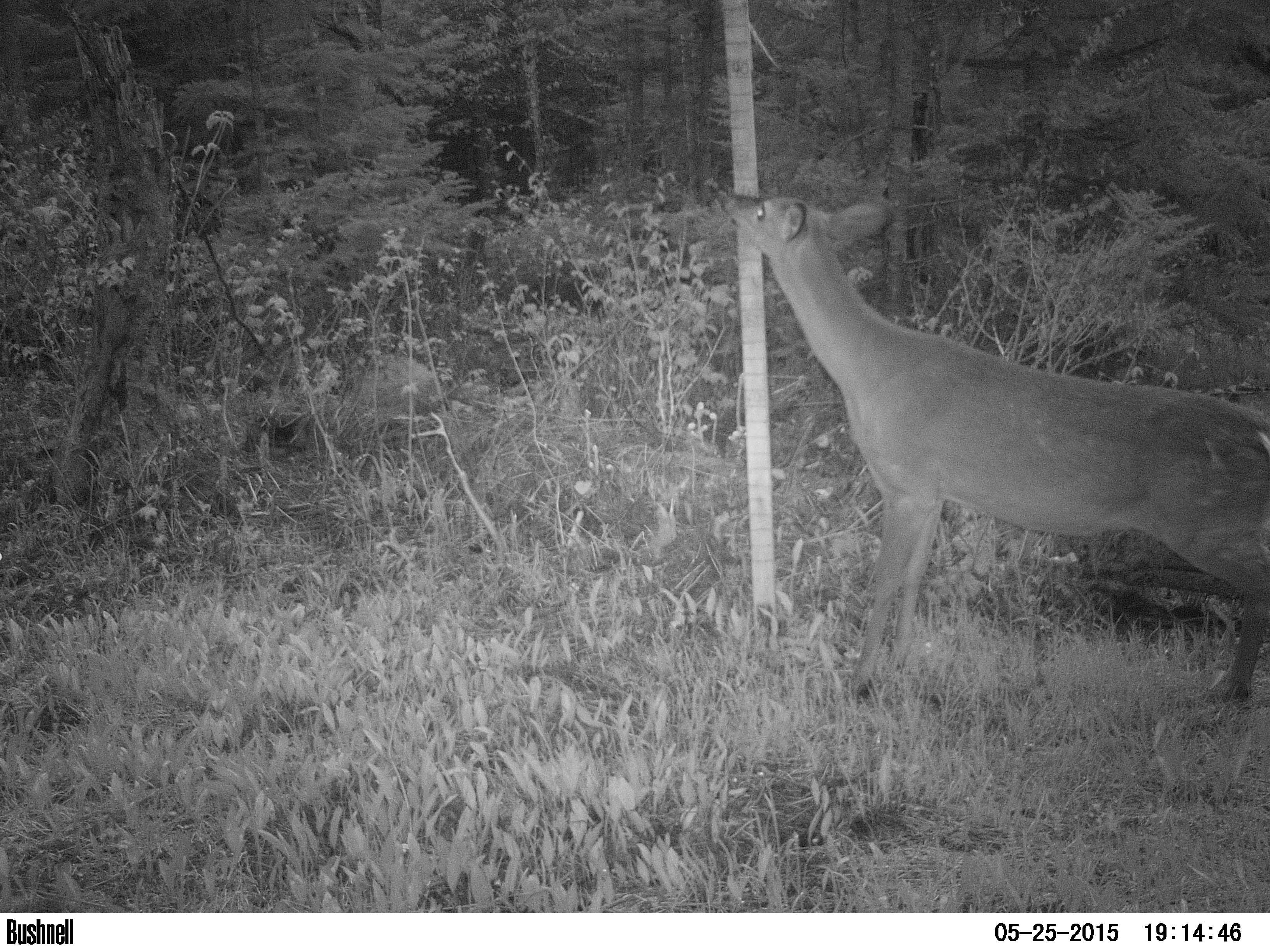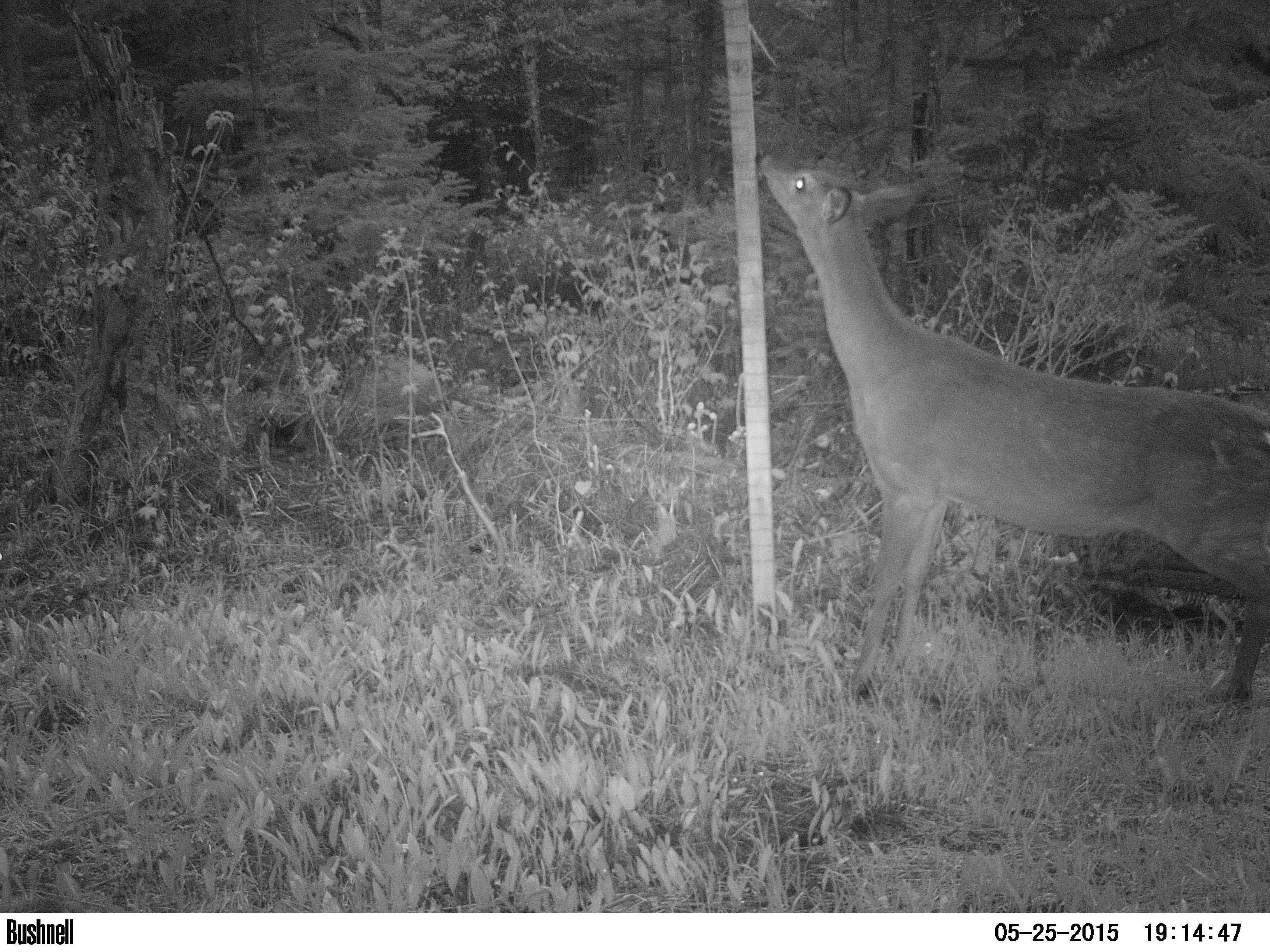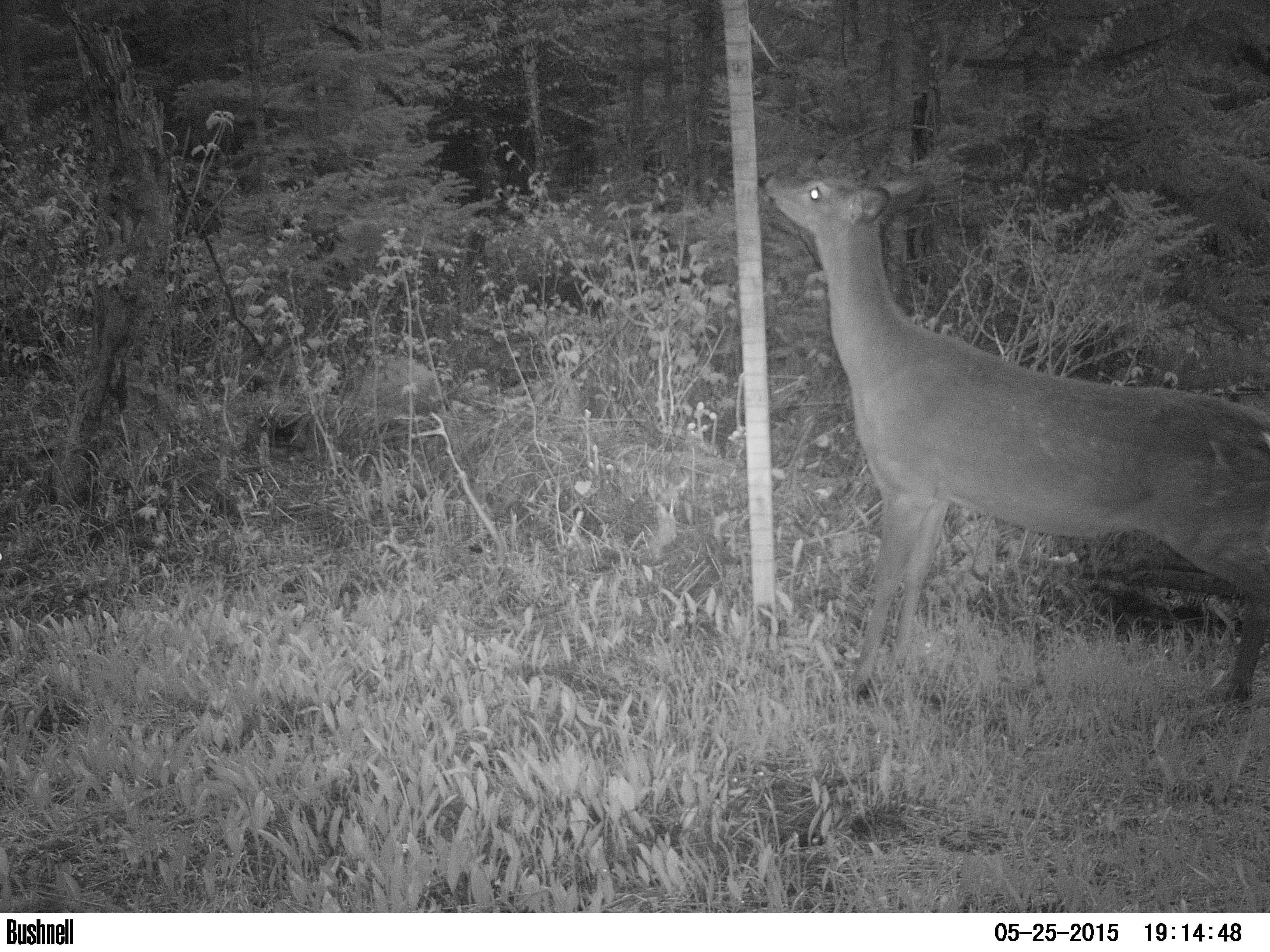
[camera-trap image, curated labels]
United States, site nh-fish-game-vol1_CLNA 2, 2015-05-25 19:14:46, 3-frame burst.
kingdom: Animalia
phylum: Chordata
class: Mammalia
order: Artiodactyla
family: Cervidae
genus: Odocoileus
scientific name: Odocoileus virginianus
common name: white-tailed deer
White-tailed deer (Odocoileus virginianus).